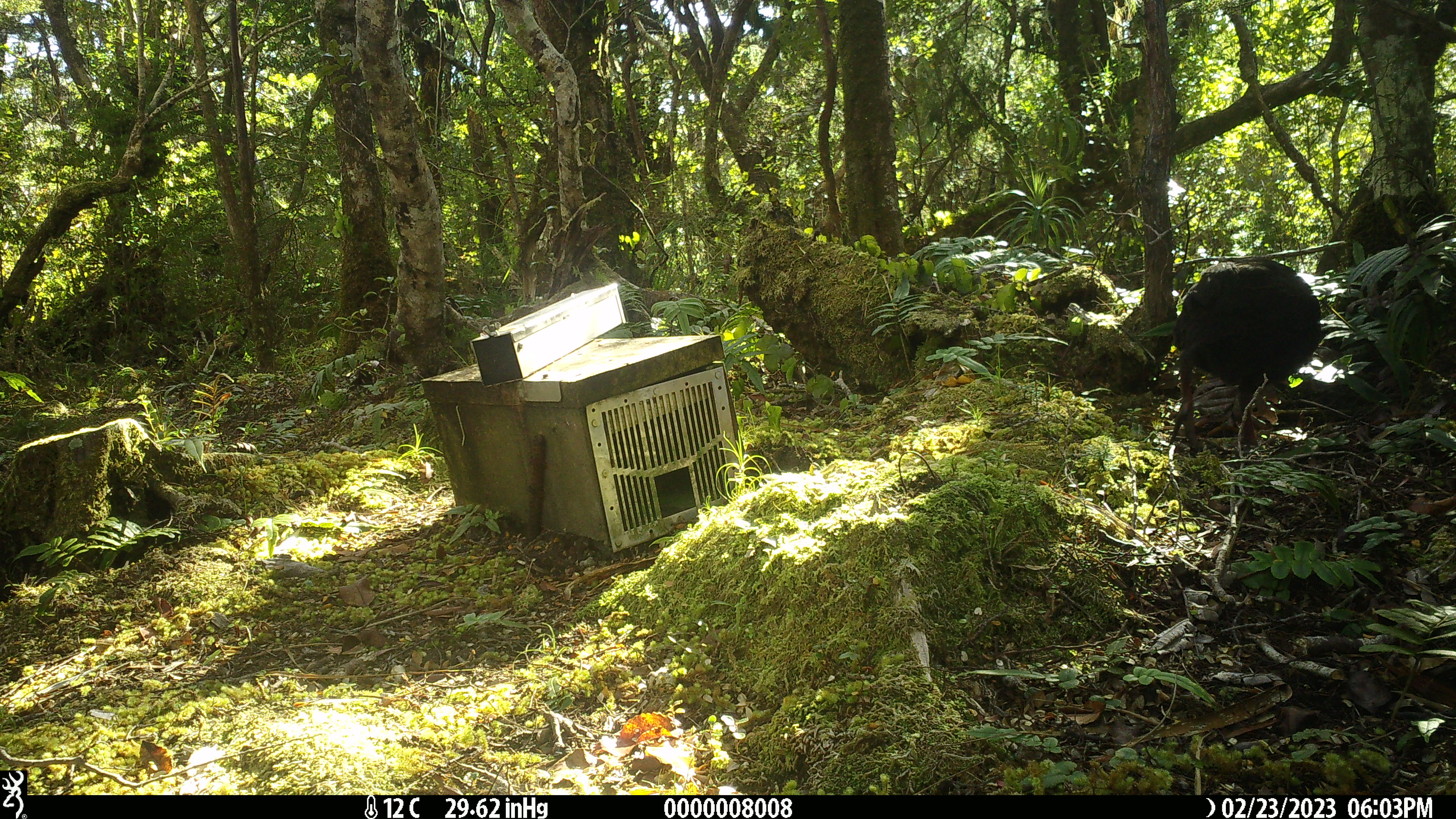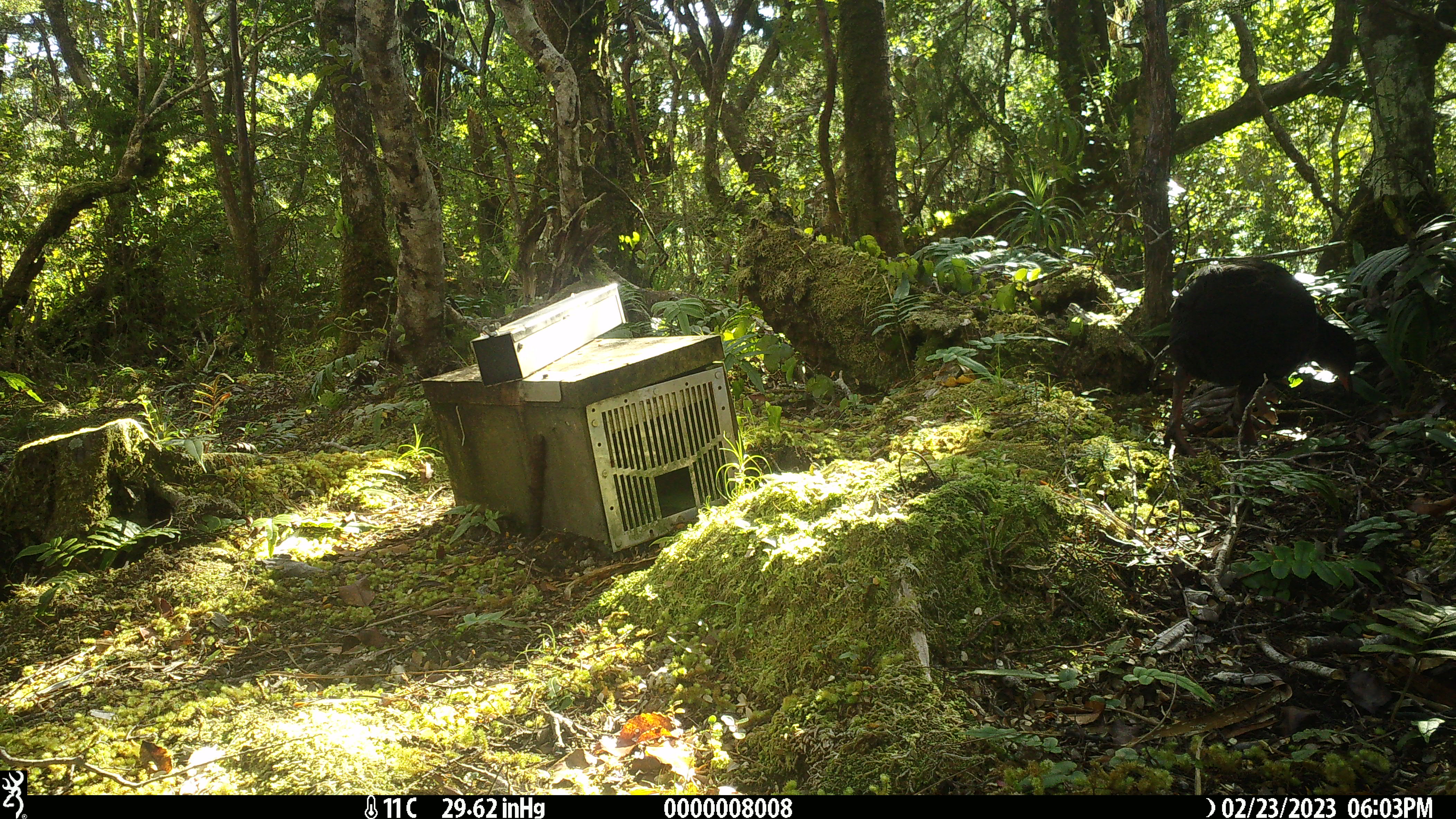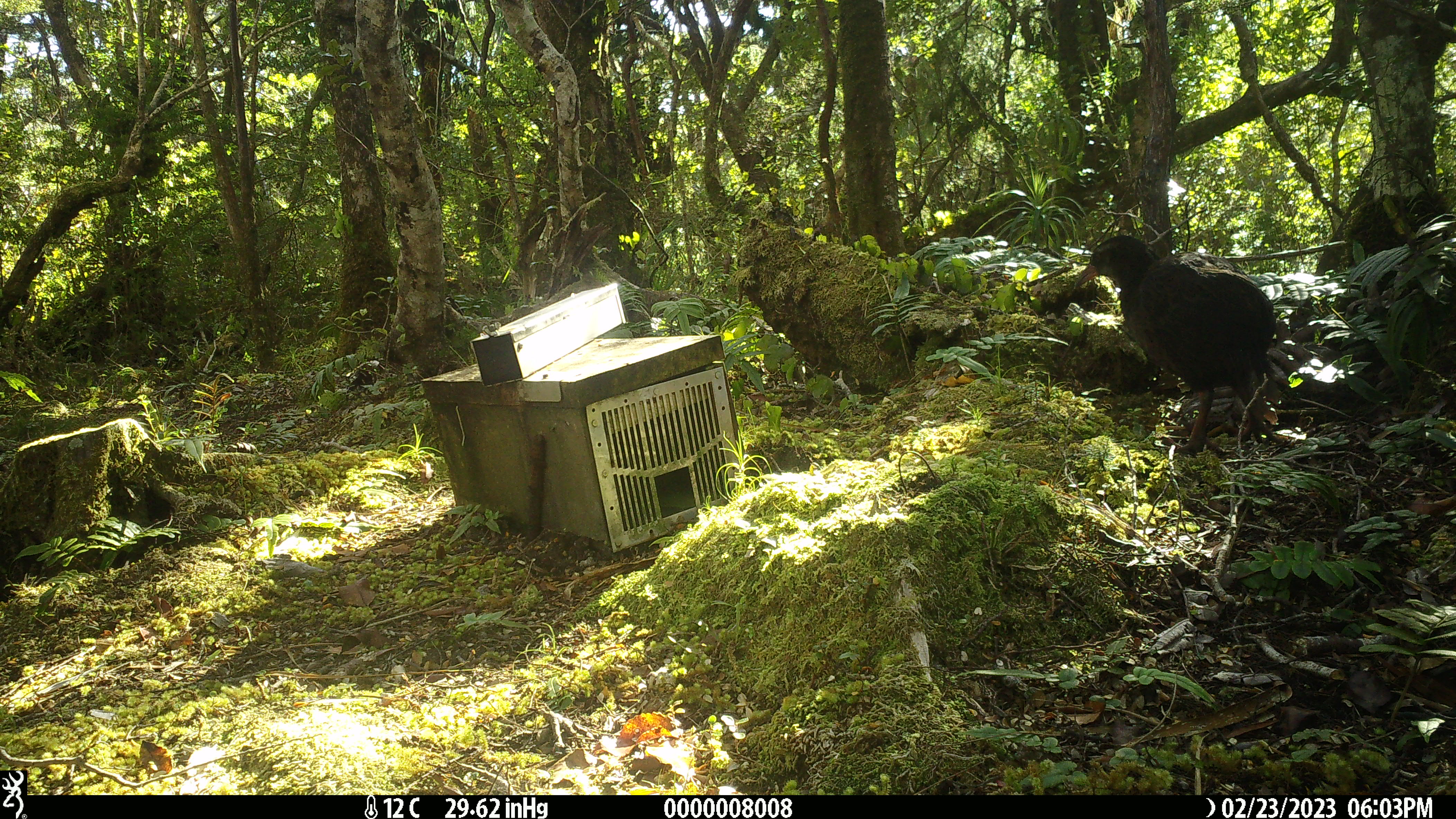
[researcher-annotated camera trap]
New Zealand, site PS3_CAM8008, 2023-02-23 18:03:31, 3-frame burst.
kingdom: Animalia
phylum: Chordata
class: Aves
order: Gruiformes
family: Rallidae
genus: Gallirallus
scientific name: Gallirallus australis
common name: weka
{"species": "weka (Gallirallus australis)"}